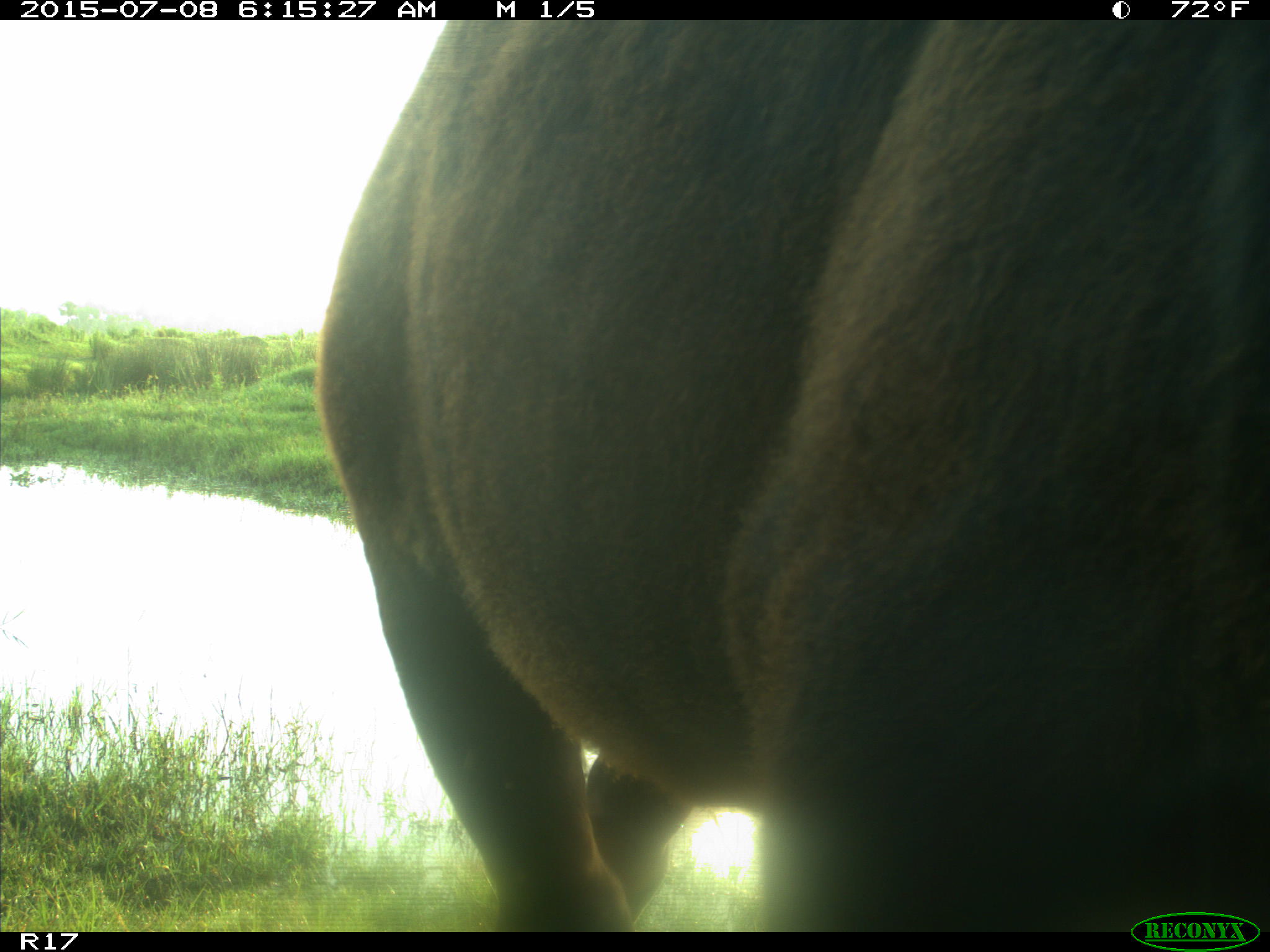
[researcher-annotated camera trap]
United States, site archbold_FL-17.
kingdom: Animalia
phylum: Chordata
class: Mammalia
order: Artiodactyla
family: Bovidae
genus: Bos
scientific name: Bos taurus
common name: domestic cow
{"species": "Bos taurus (domestic cow)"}